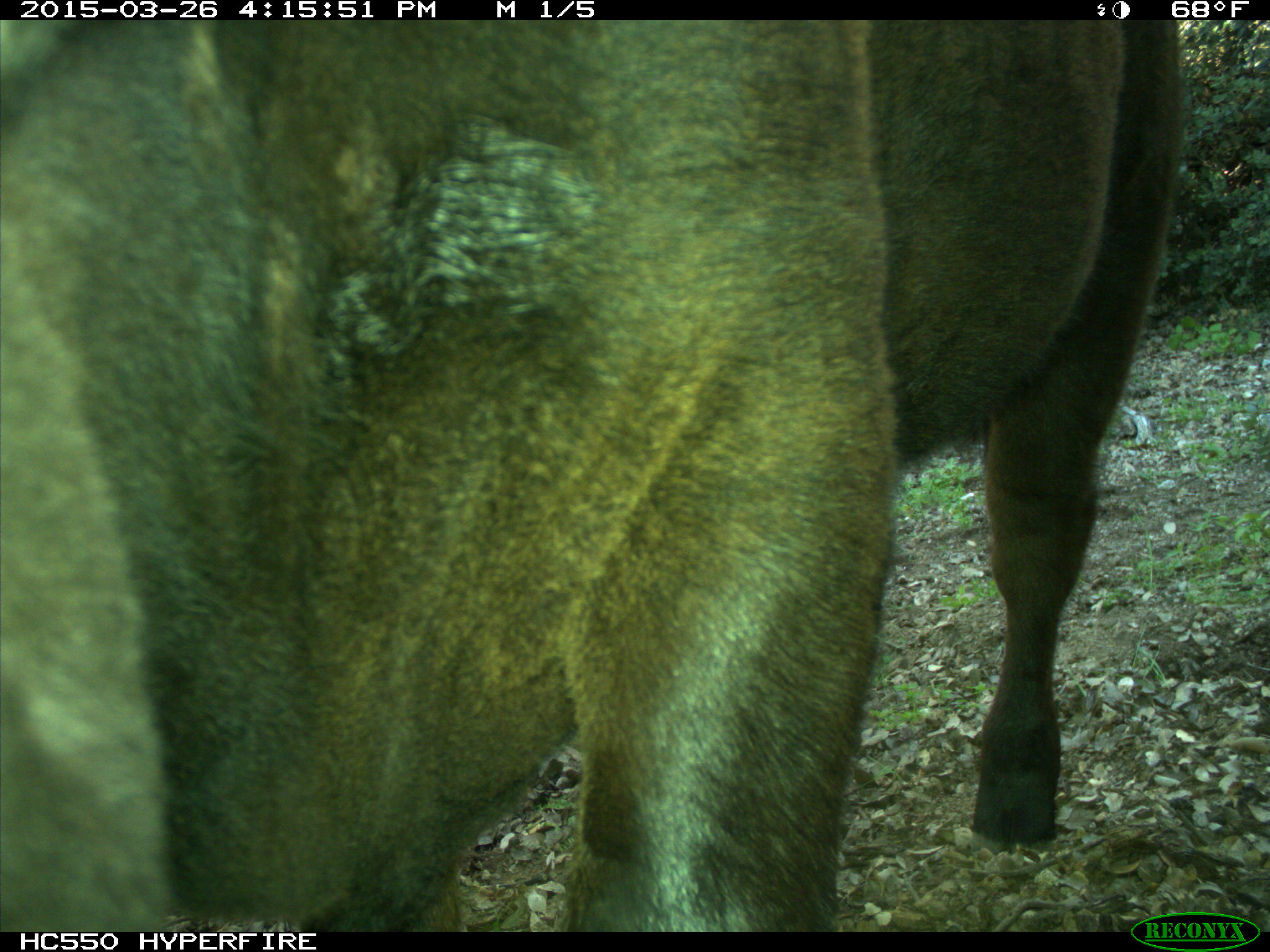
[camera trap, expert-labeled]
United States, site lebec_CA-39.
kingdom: Animalia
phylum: Chordata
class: Mammalia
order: Artiodactyla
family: Bovidae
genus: Bos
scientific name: Bos taurus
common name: domestic cow